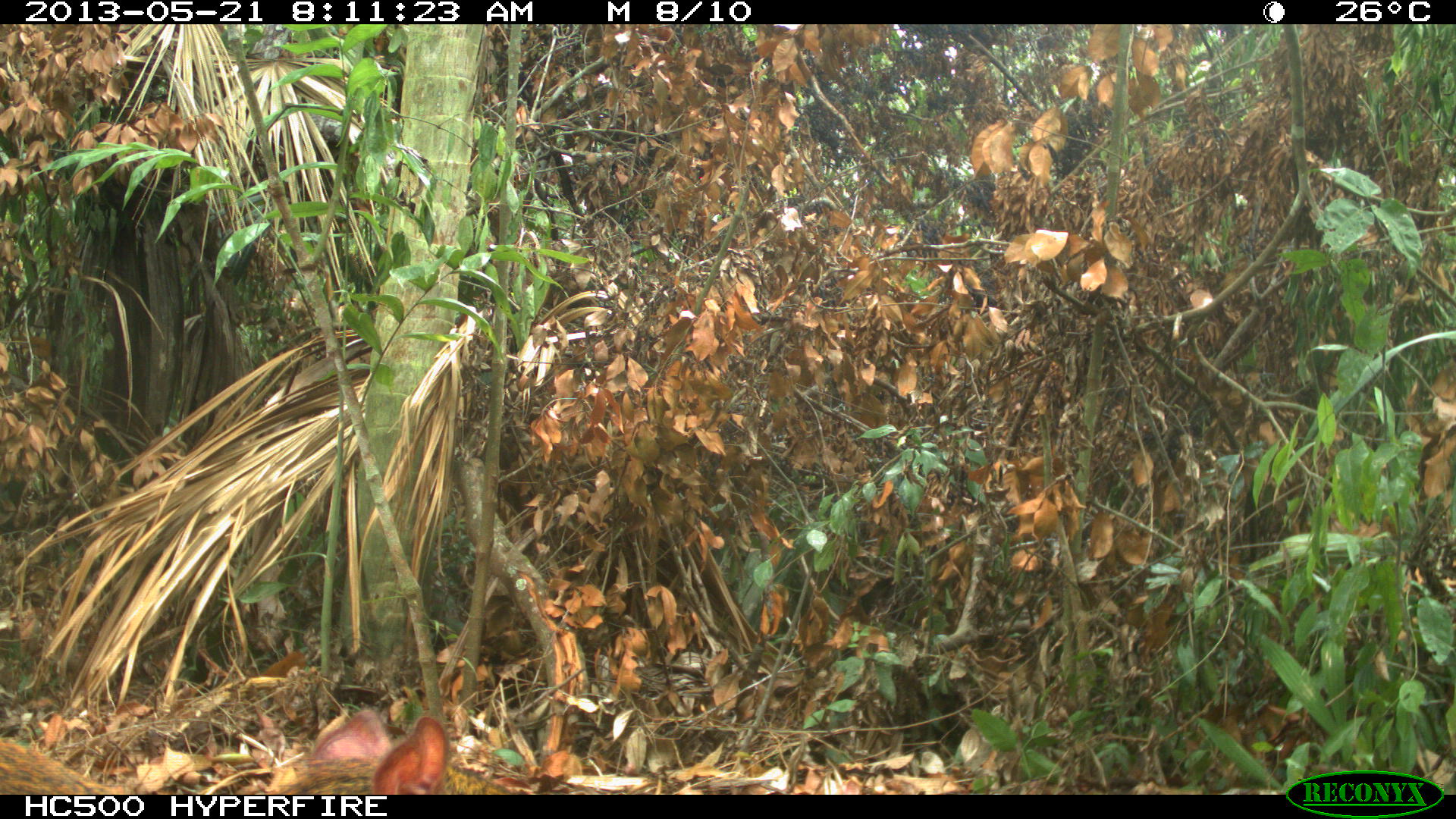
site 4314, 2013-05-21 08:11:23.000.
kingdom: Animalia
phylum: Chordata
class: Mammalia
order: Rodentia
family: Dasyproctidae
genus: Dasyprocta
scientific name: Dasyprocta punctata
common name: central american agouti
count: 1